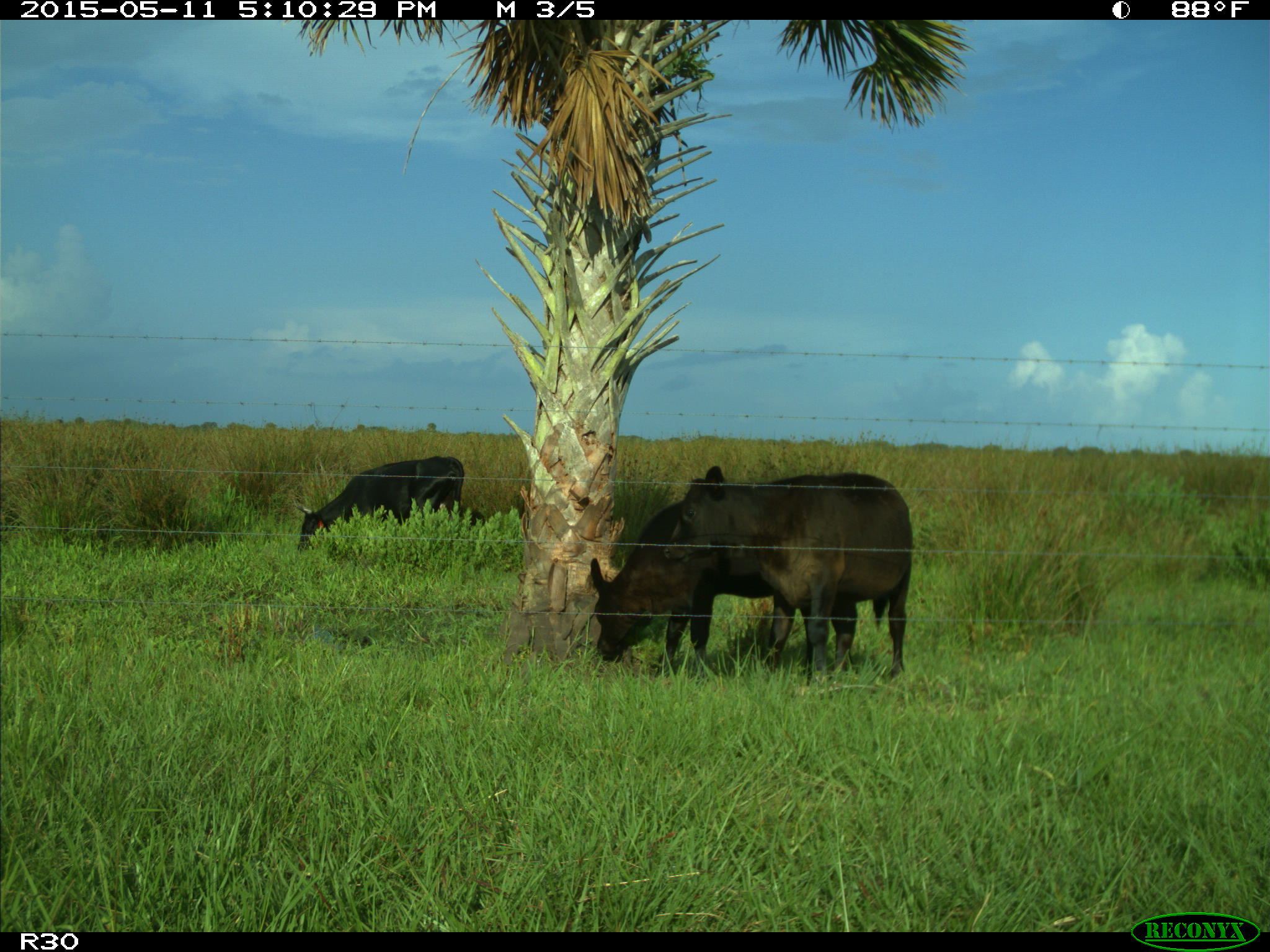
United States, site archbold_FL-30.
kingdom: Animalia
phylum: Chordata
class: Mammalia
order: Artiodactyla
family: Bovidae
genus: Bos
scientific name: Bos taurus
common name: domestic cow